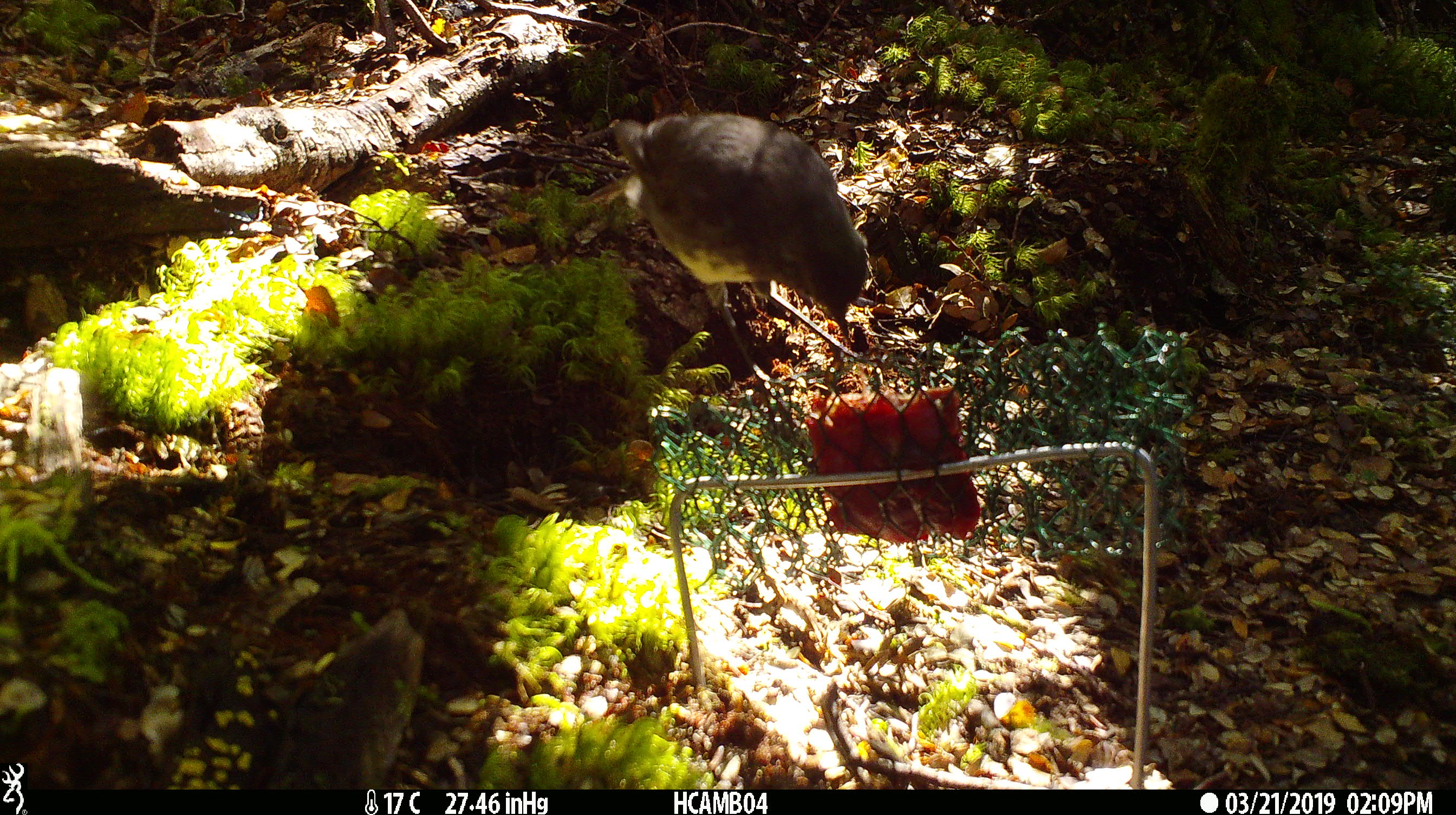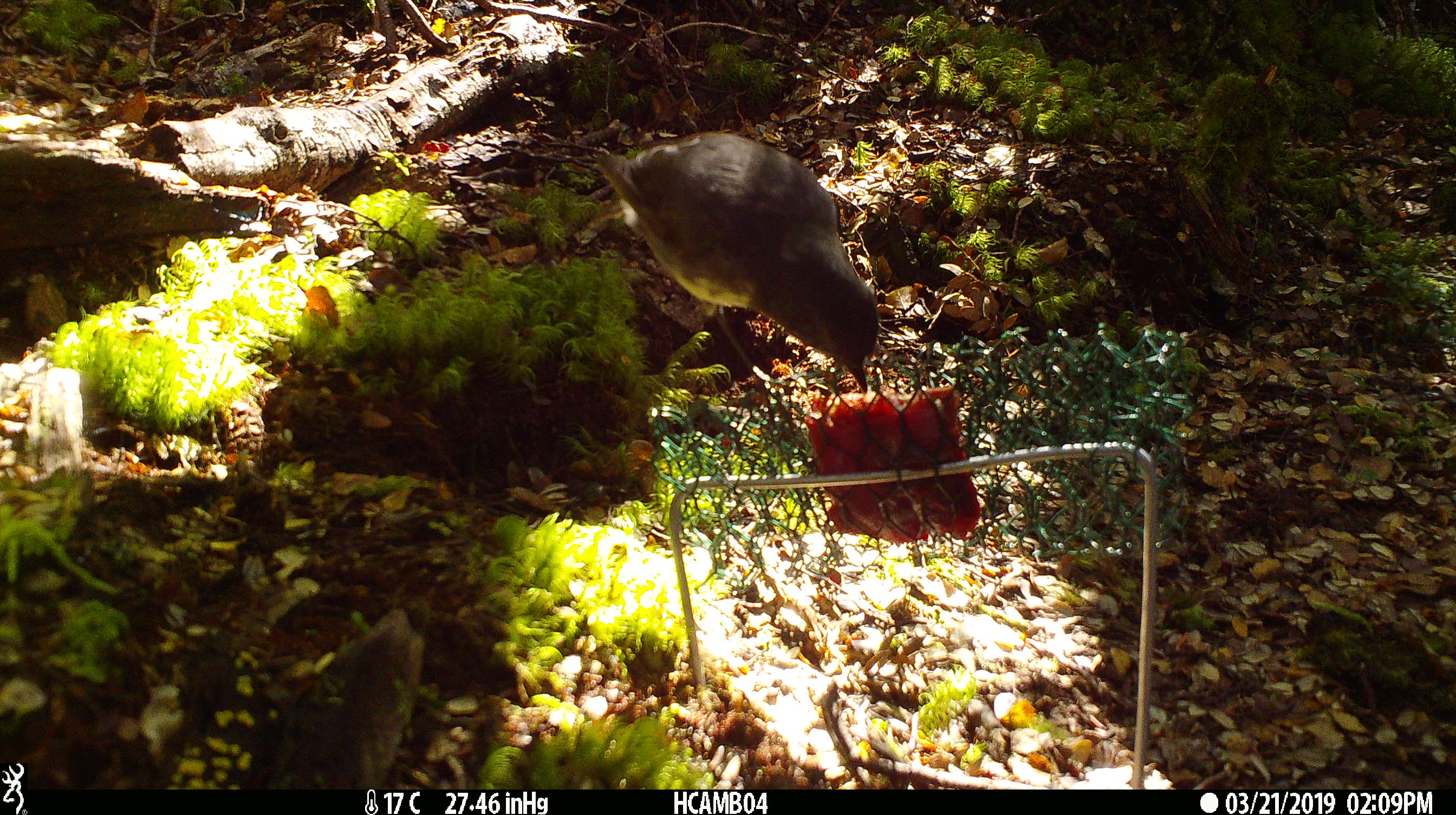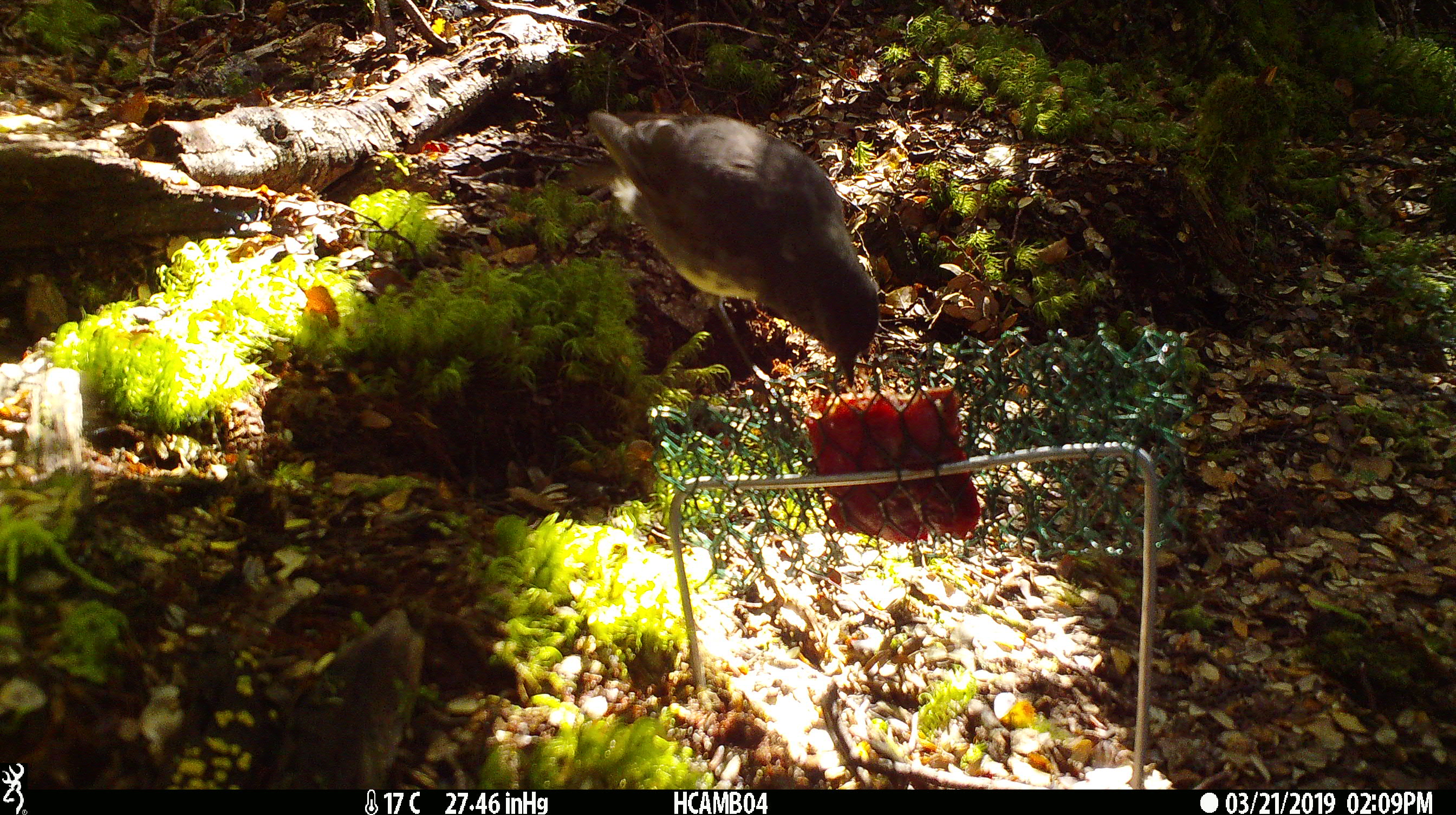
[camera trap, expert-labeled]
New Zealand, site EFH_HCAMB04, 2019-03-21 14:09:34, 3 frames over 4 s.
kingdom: Animalia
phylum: Chordata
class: Aves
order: Passeriformes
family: Petroicidae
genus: Petroica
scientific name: Petroica australis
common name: new zealand robin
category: robin